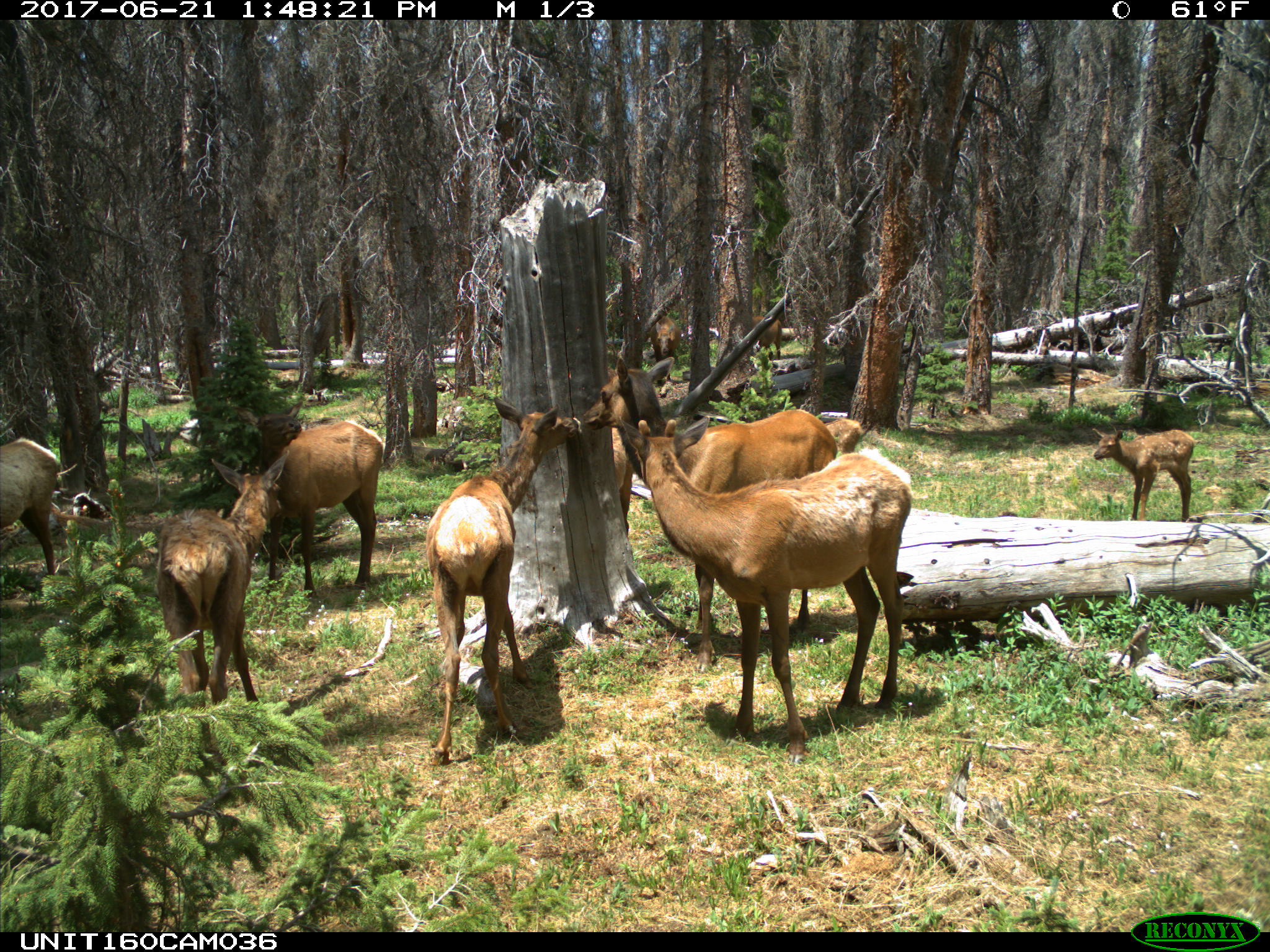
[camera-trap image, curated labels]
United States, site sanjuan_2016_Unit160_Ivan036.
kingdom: Animalia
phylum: Chordata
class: Mammalia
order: Artiodactyla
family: Cervidae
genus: Cervus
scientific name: Cervus elaphus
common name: red deer